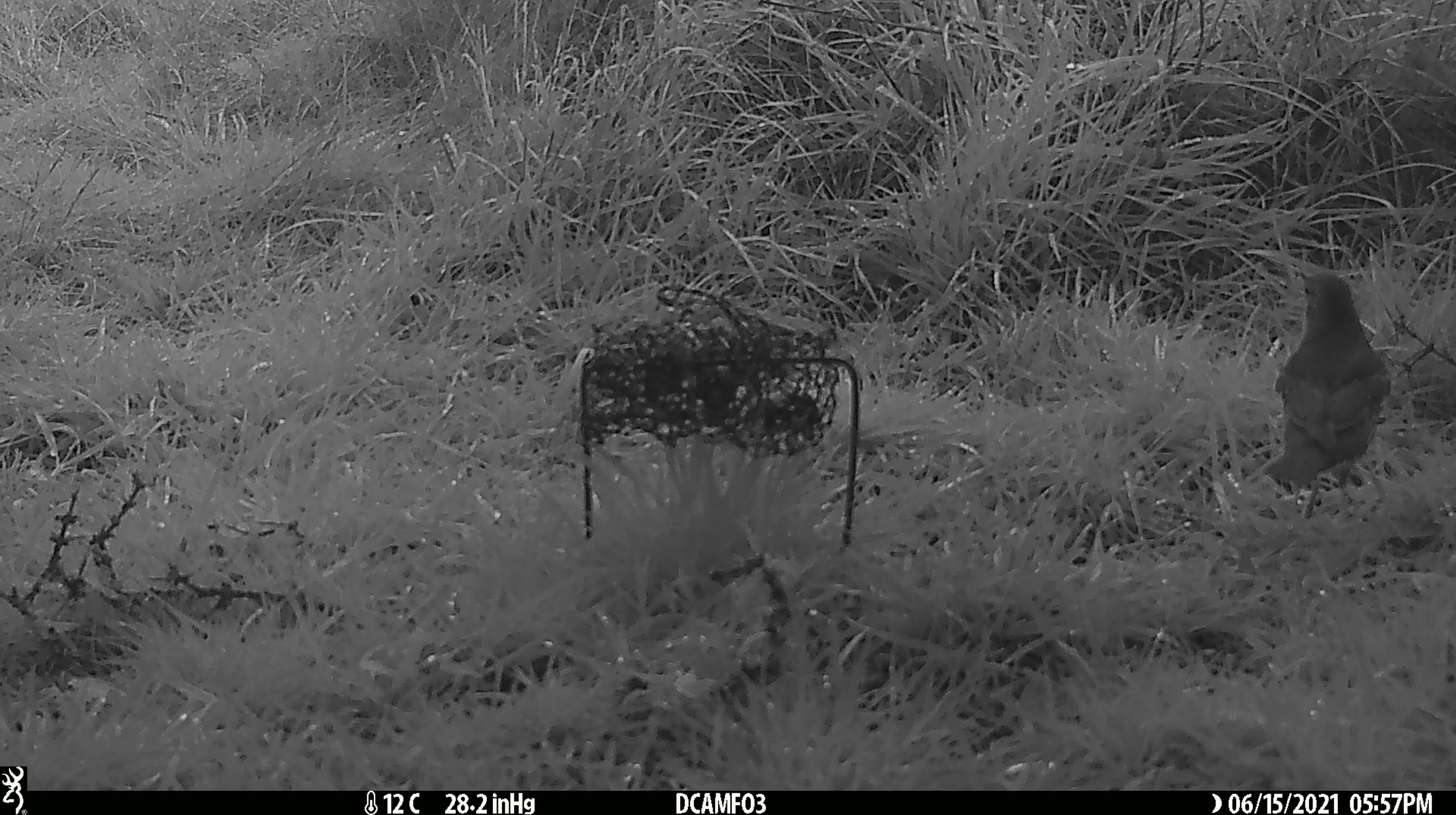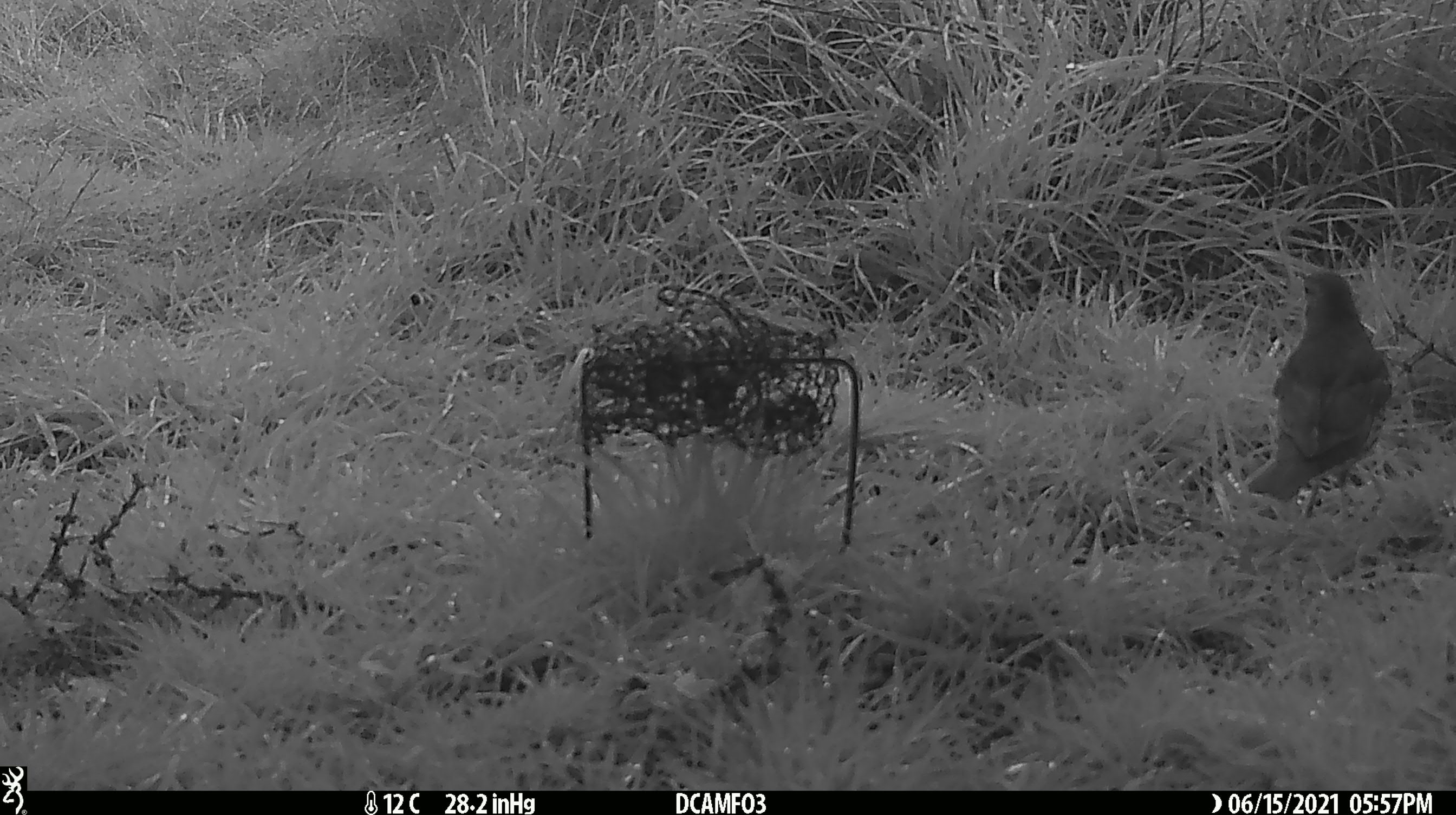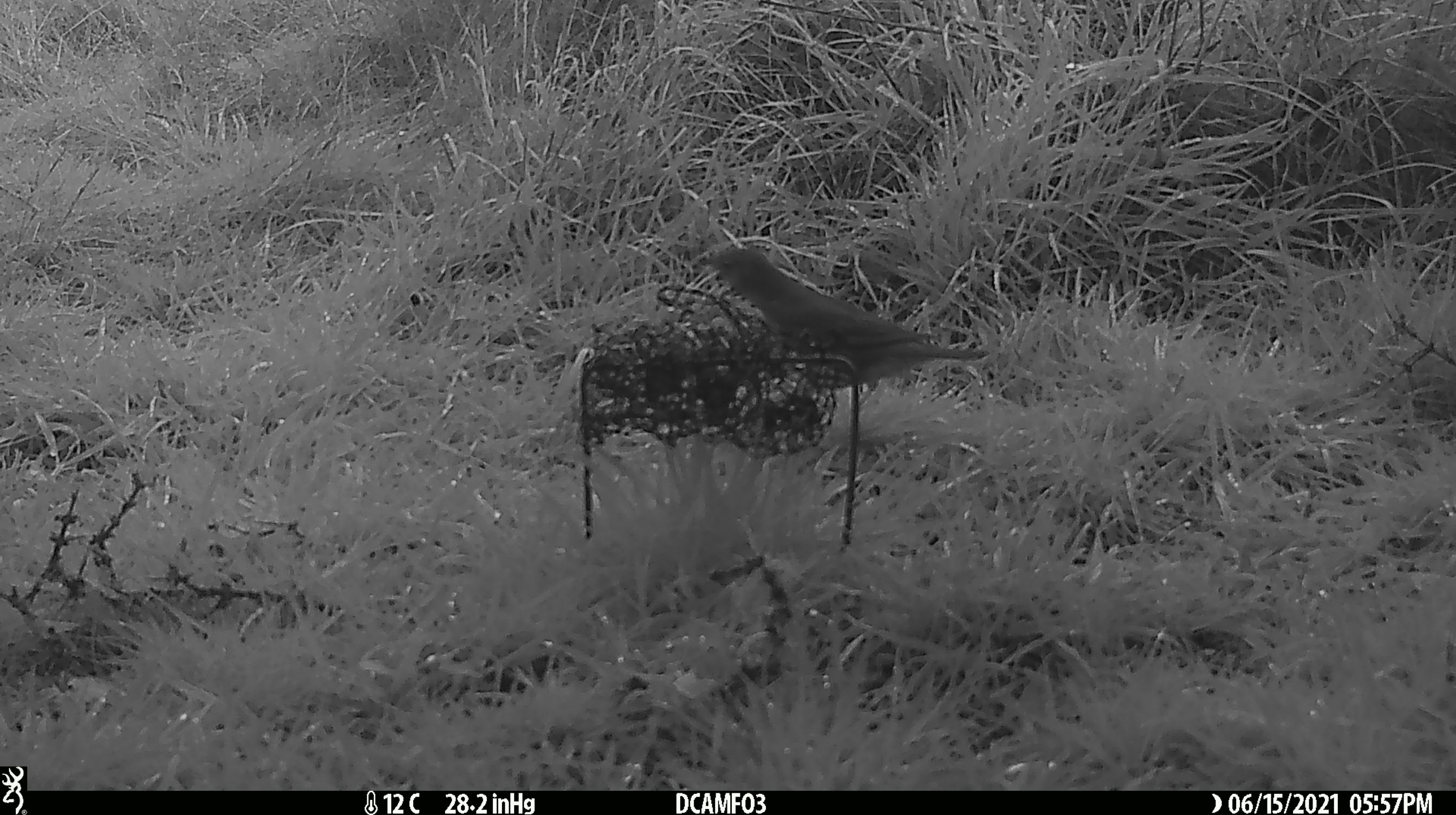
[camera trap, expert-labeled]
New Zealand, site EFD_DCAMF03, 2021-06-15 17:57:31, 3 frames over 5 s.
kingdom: Animalia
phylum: Chordata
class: Aves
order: Passeriformes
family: Turdidae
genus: Turdus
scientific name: Turdus philomelos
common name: song thrush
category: thrush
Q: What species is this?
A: Thrush (song thrush) (Turdus philomelos).